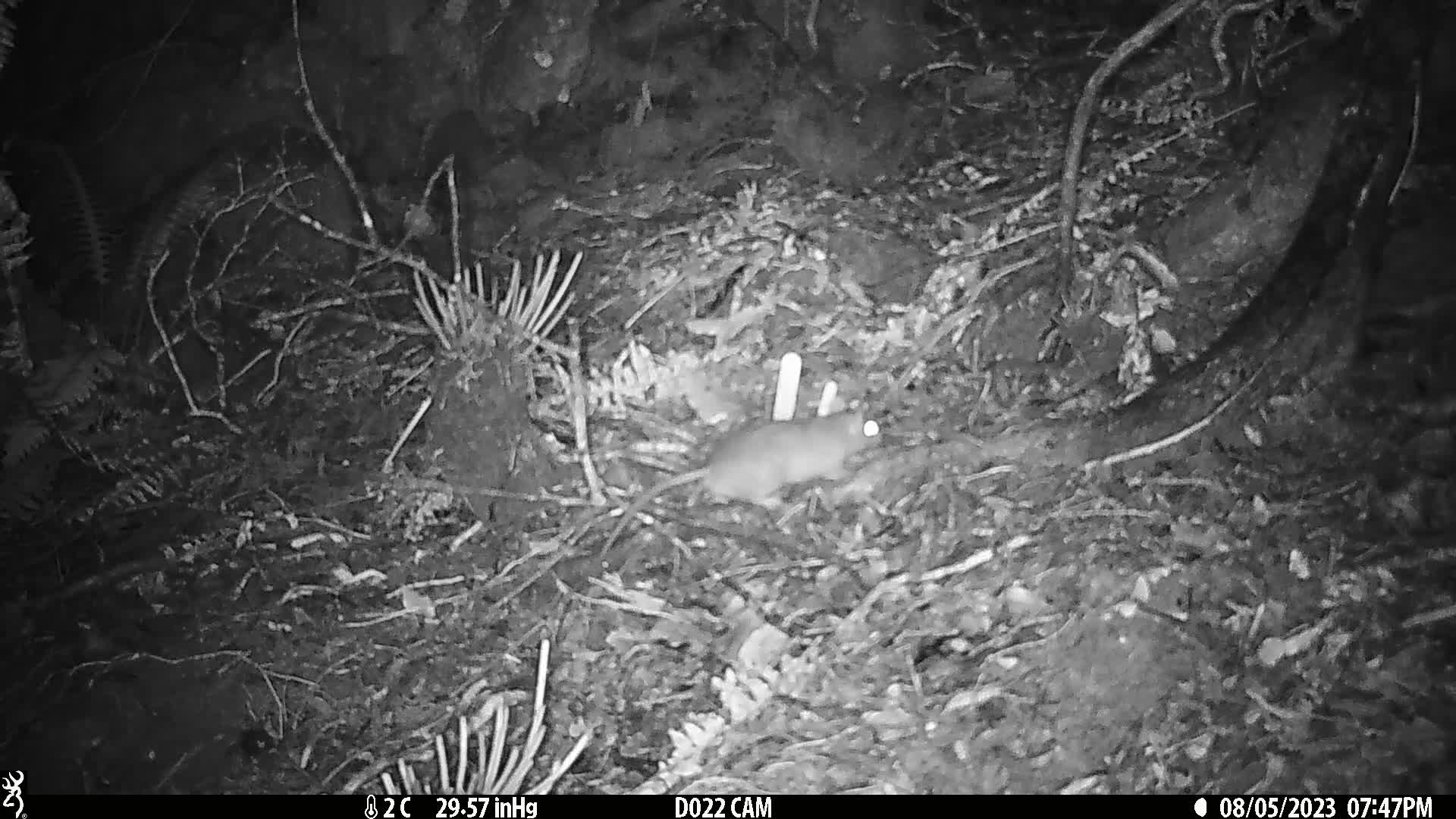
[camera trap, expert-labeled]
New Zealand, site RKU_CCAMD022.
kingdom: Animalia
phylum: Chordata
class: Mammalia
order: Rodentia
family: Muridae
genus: Rattus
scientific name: Rattus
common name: rat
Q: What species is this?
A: Rat (Rattus).